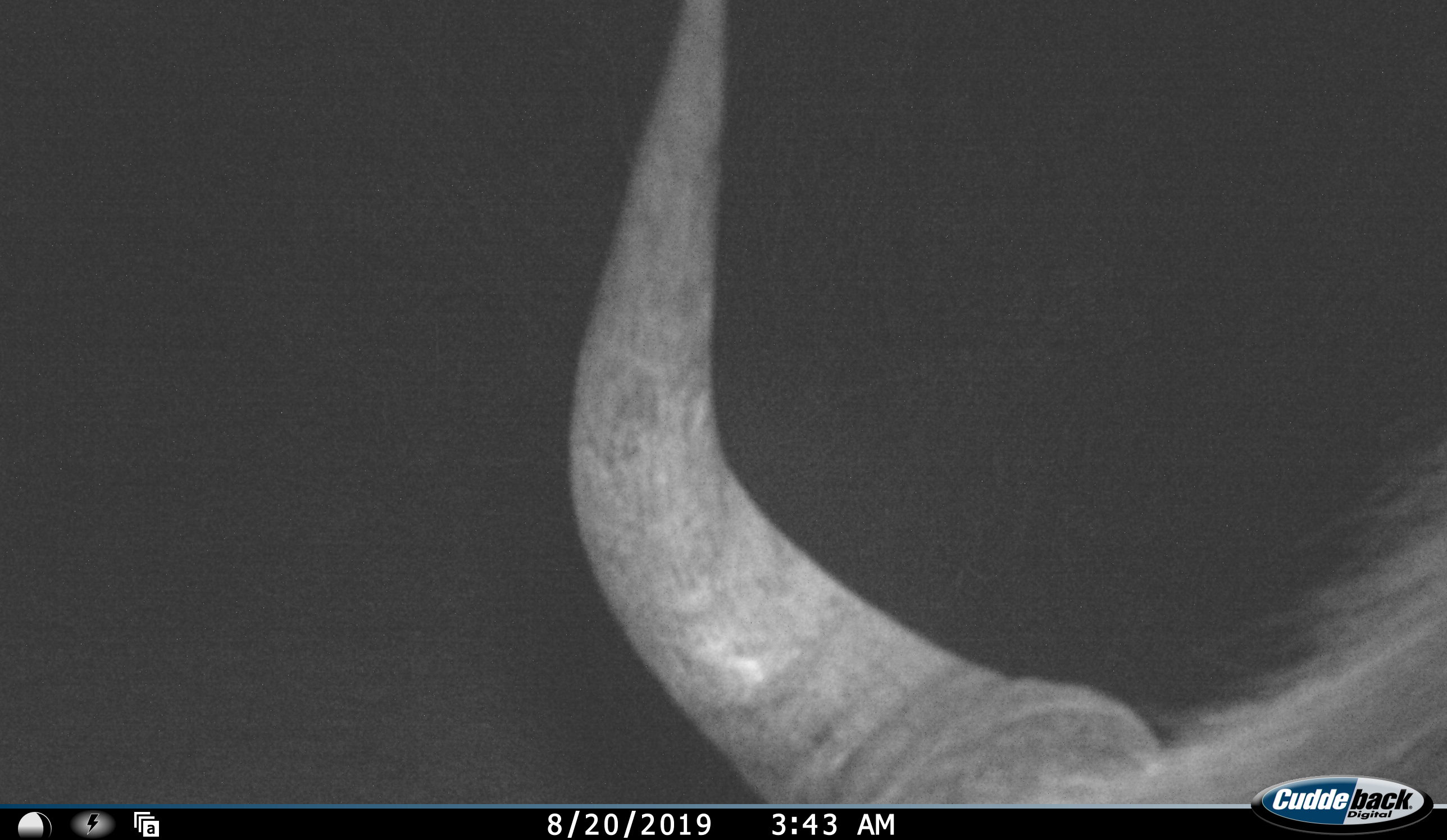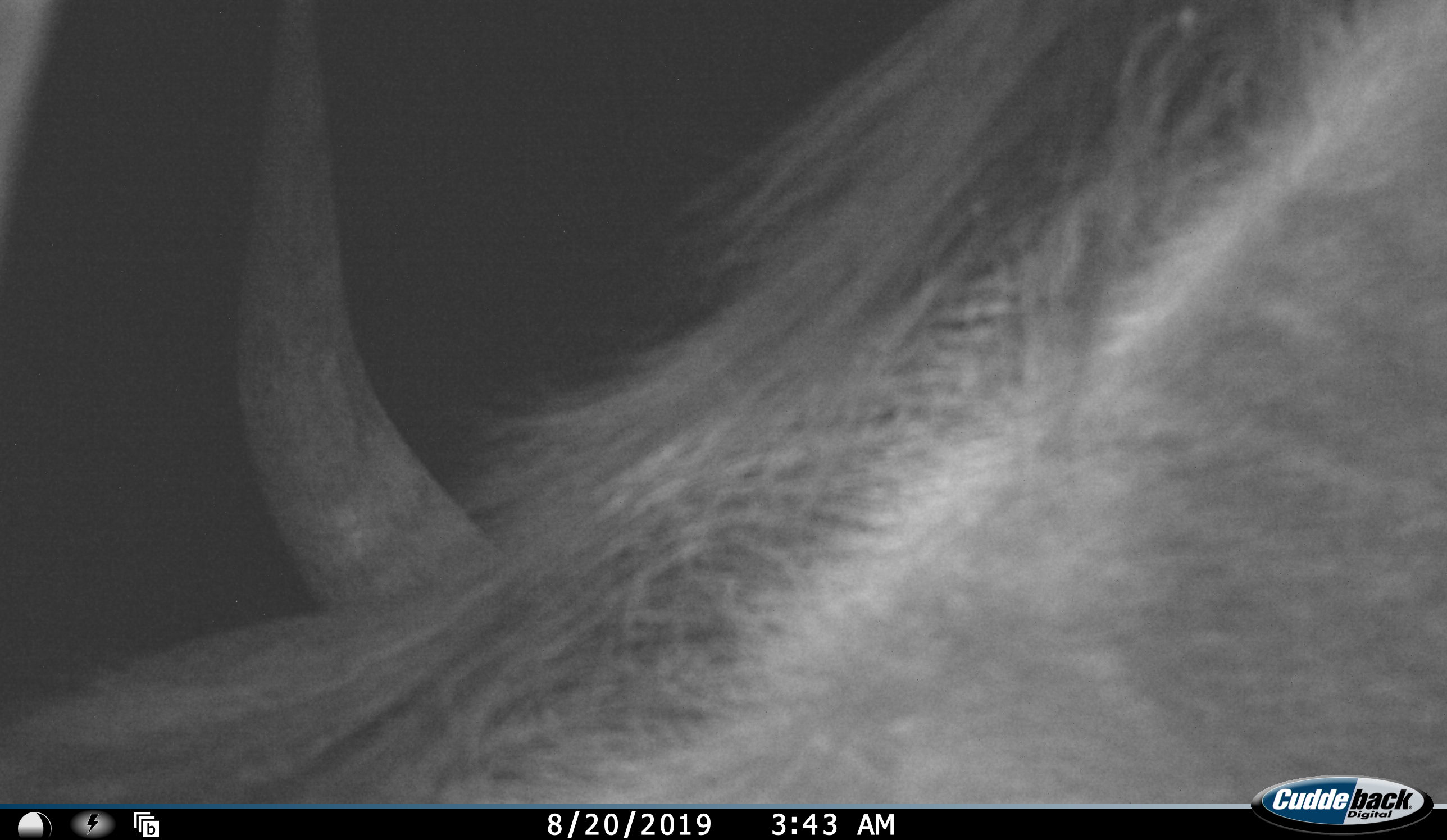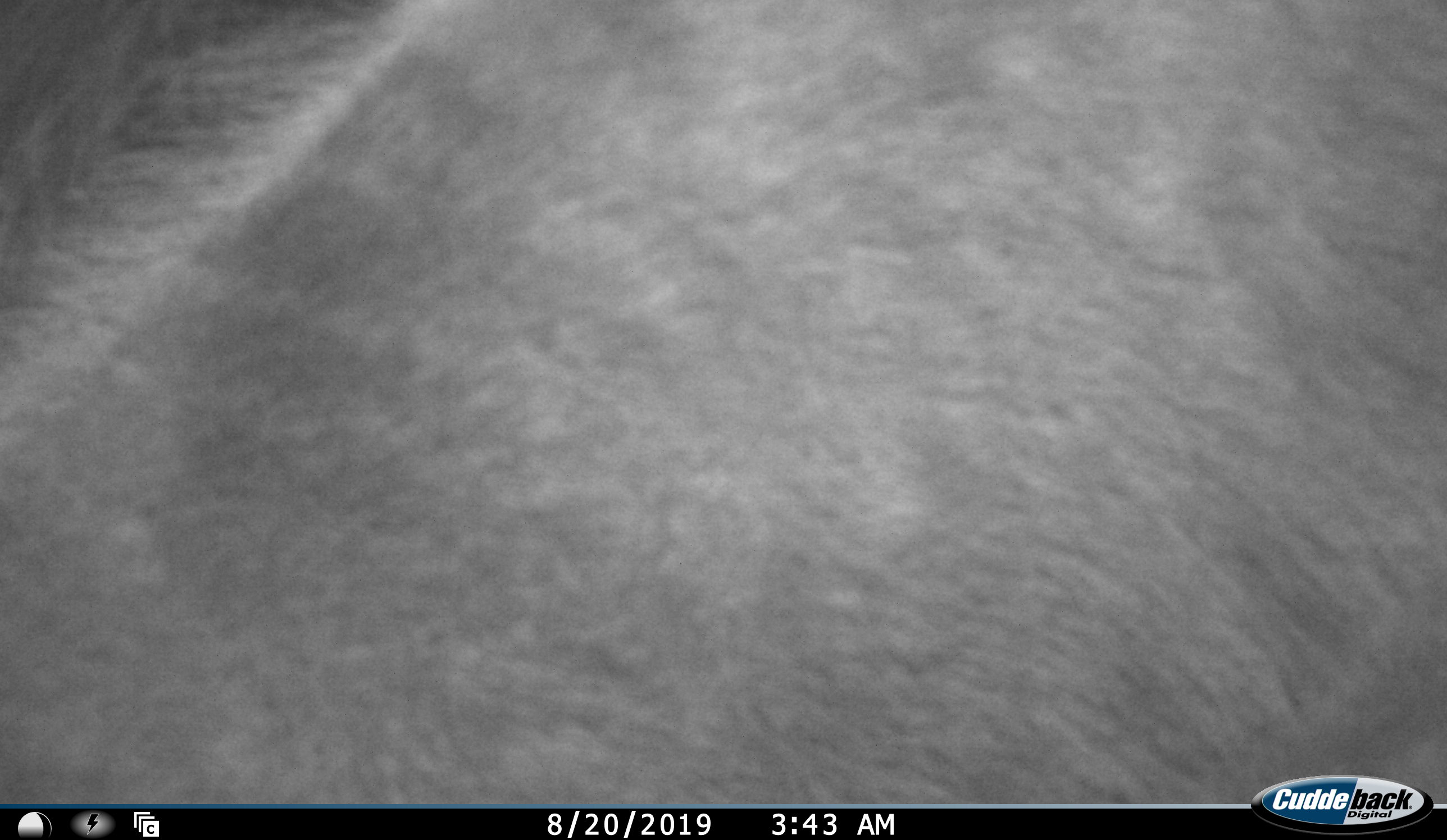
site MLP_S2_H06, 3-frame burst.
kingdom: Animalia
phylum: Chordata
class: Mammalia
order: Artiodactyla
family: Bovidae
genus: Connochaetes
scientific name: Connochaetes taurinus taurinus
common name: blue wildebeest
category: wildebeestblue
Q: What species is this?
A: Wildebeestblue (blue wildebeest) (Connochaetes taurinus taurinus).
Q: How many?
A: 1.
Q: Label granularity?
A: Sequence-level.